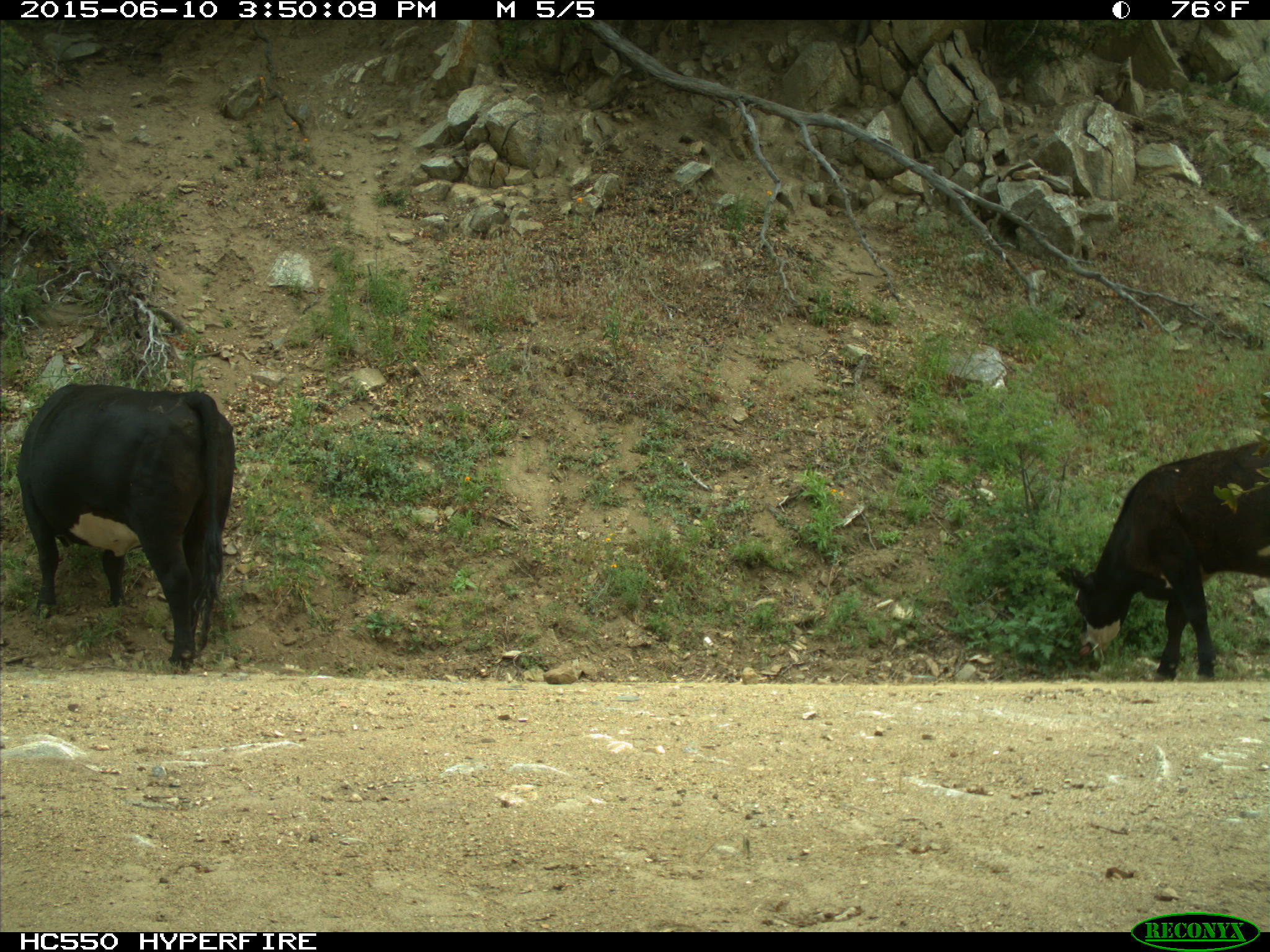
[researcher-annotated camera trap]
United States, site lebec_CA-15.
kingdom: Animalia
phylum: Chordata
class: Mammalia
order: Artiodactyla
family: Bovidae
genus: Bos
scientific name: Bos taurus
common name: domestic cow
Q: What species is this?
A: Bos taurus (domestic cow).